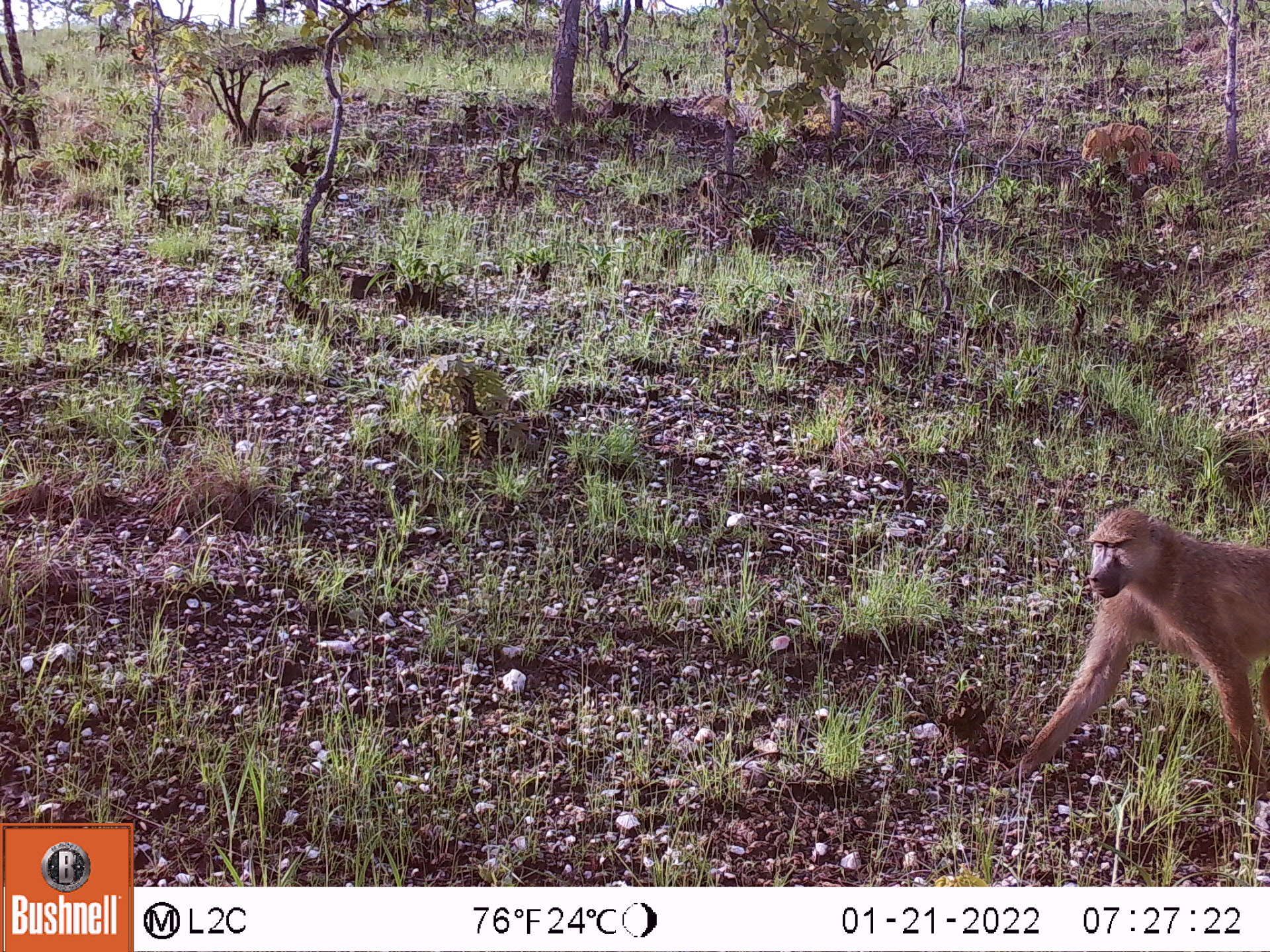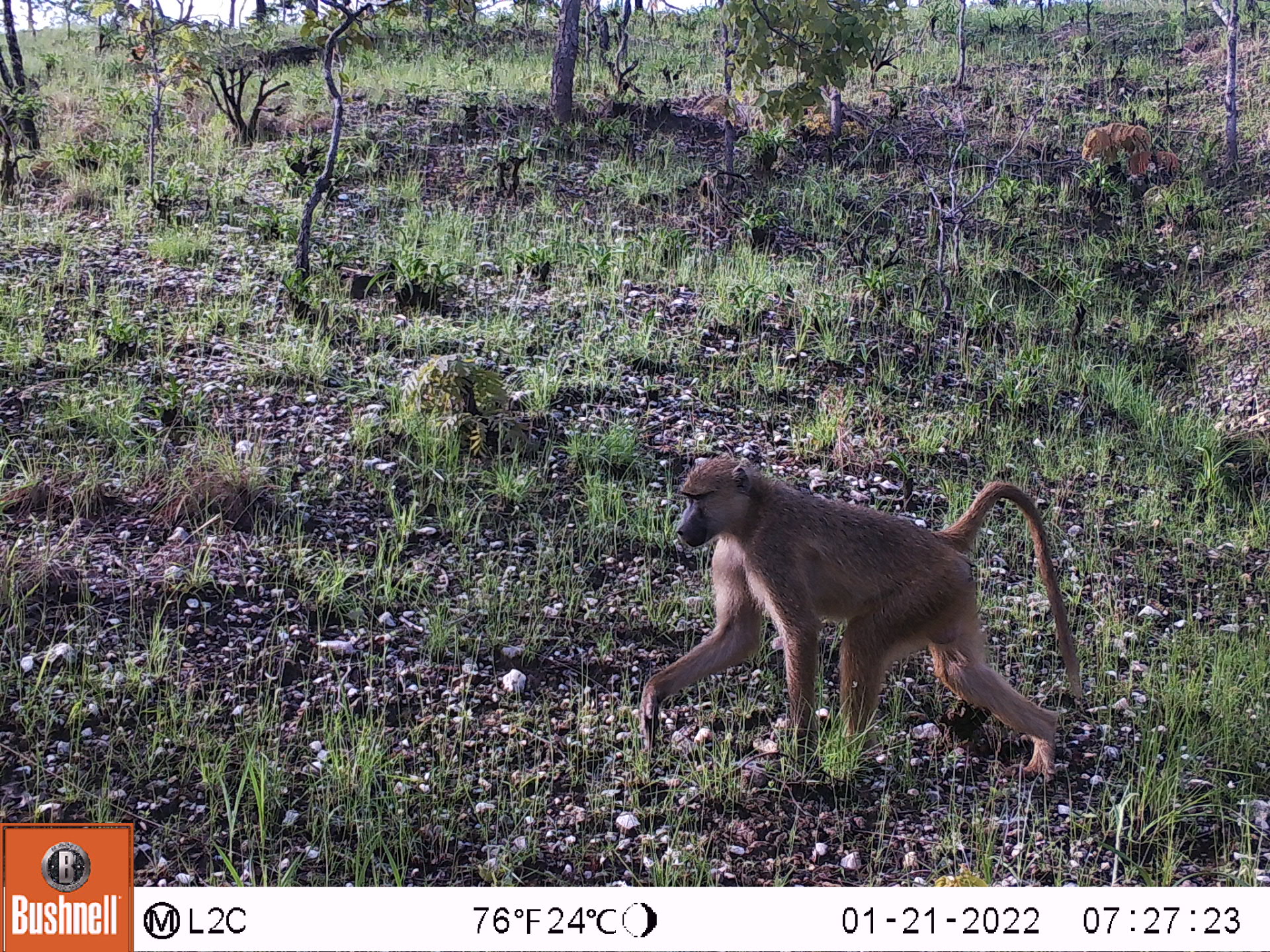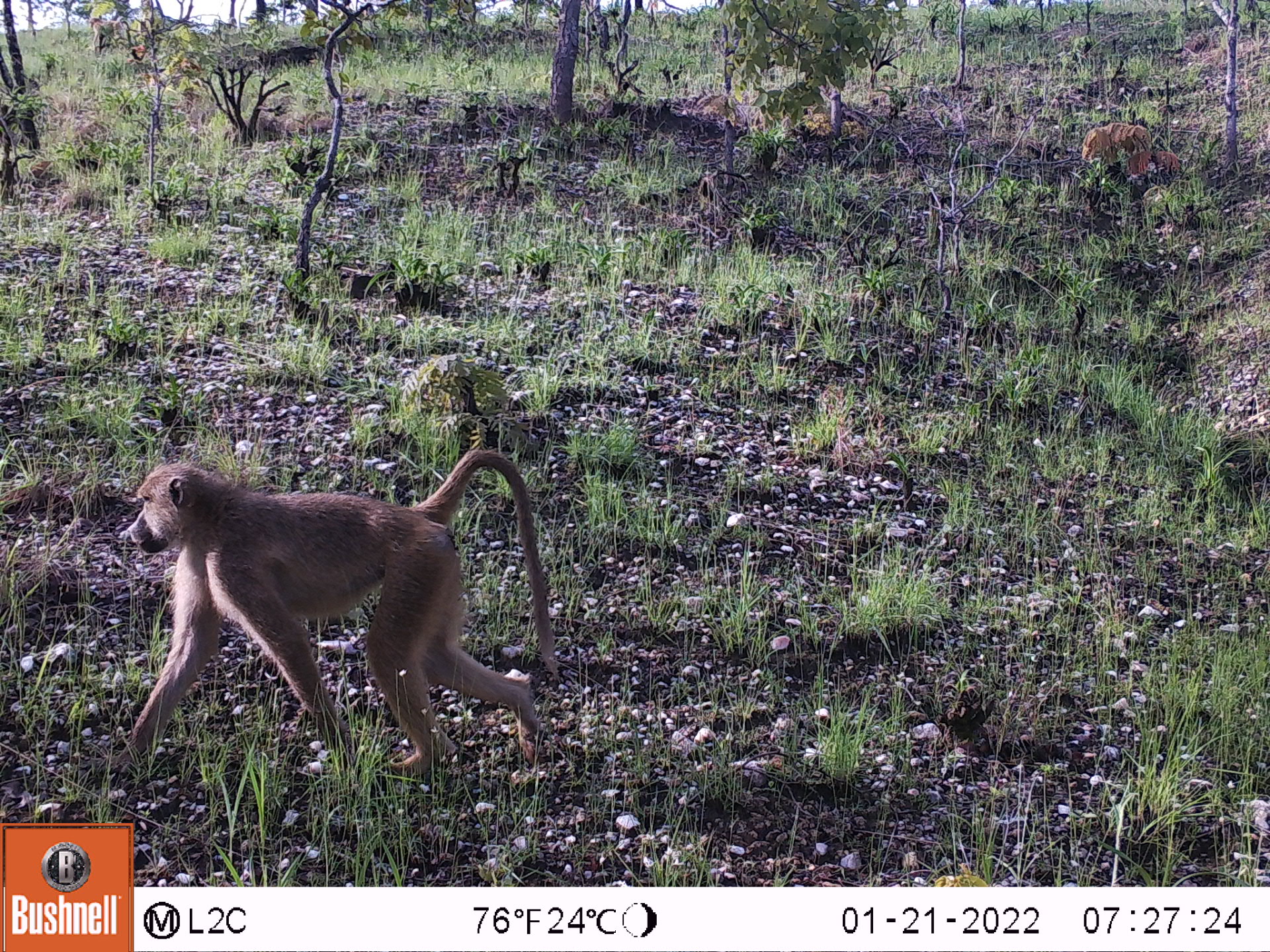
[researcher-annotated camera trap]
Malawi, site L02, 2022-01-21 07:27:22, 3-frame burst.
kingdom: Animalia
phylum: Chordata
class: Mammalia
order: Primates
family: Cercopithecidae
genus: Papio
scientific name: Papio cynocephalus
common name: yellow baboon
Yellow baboon (Papio cynocephalus), count 1.